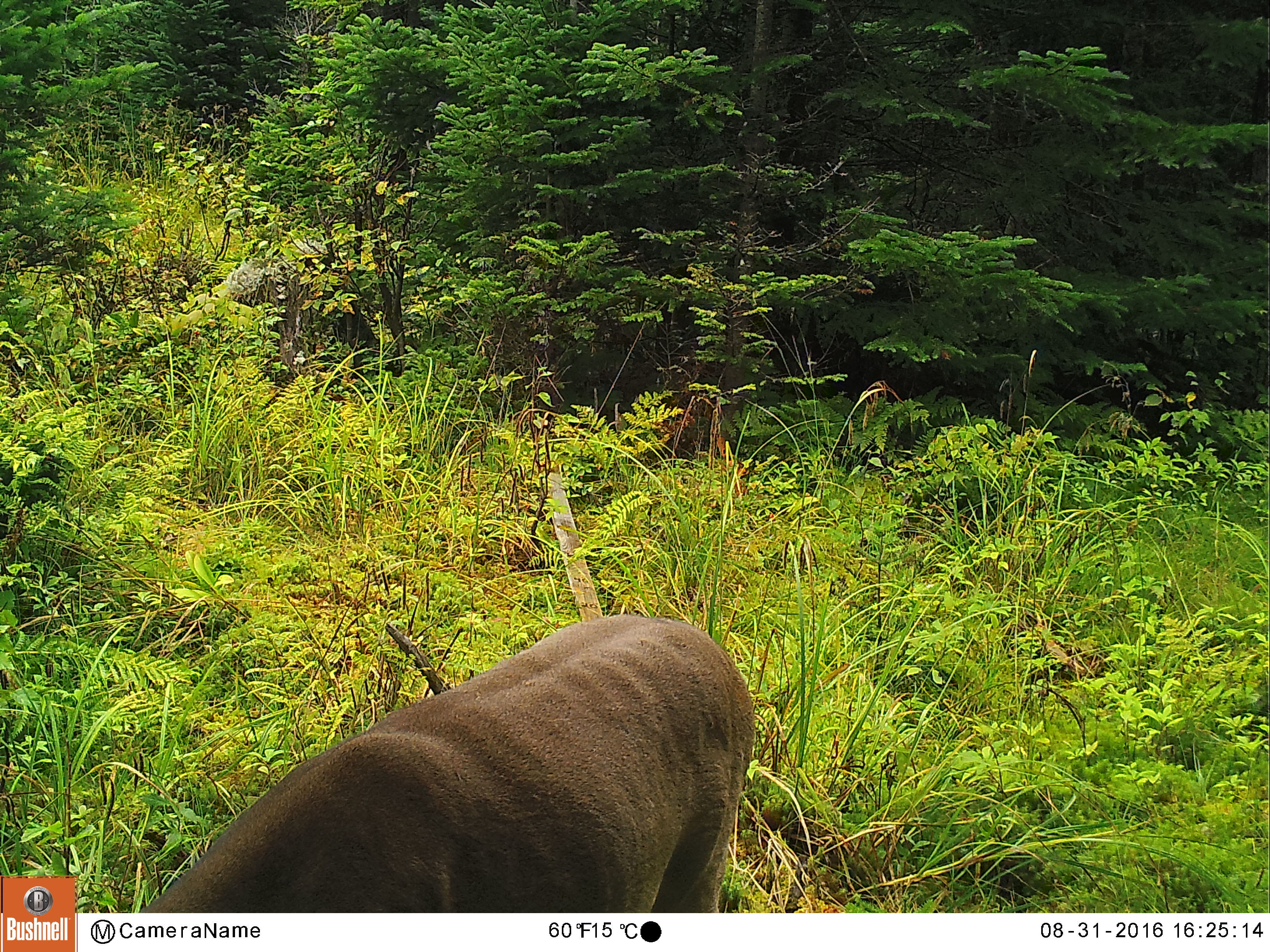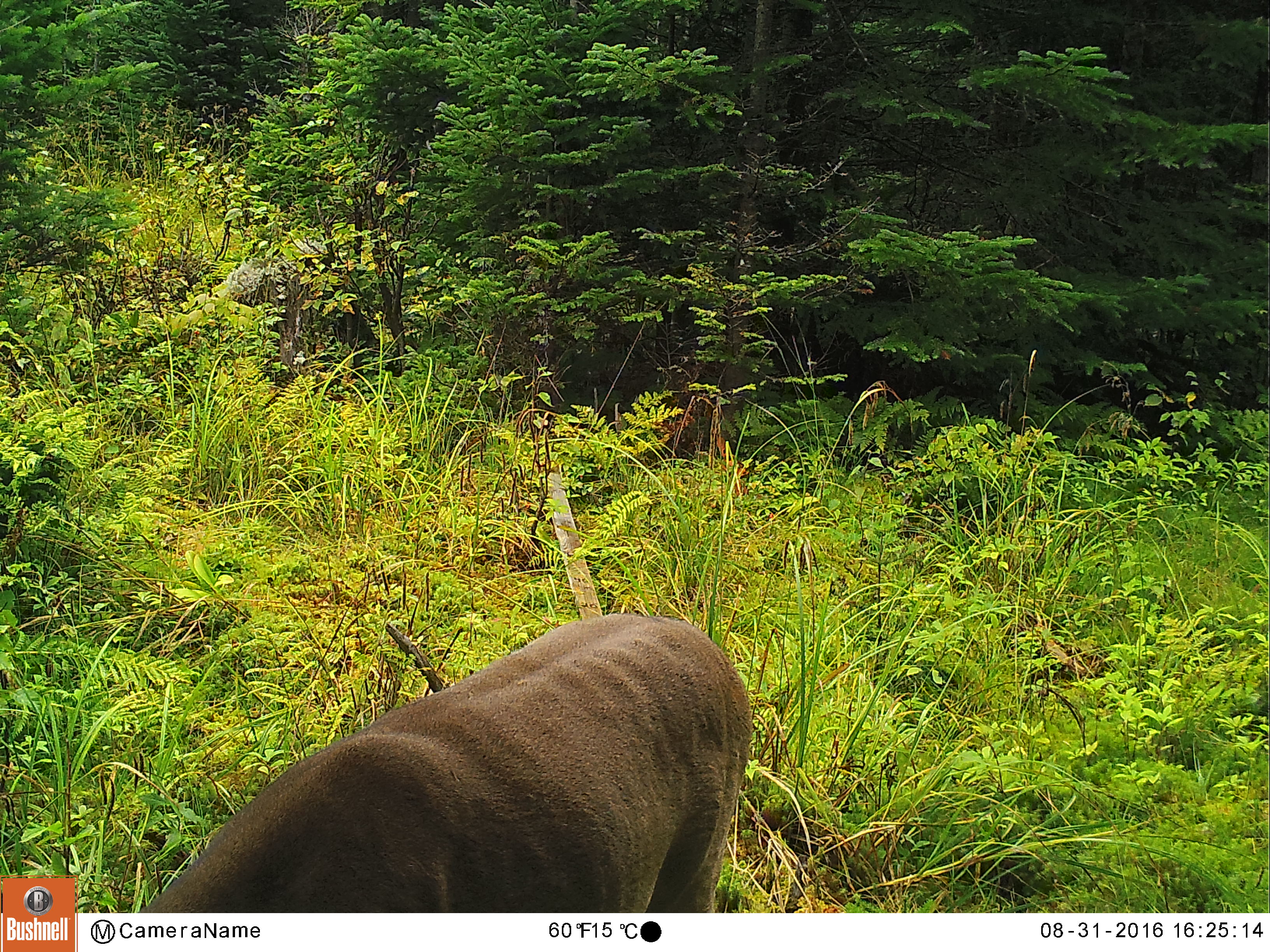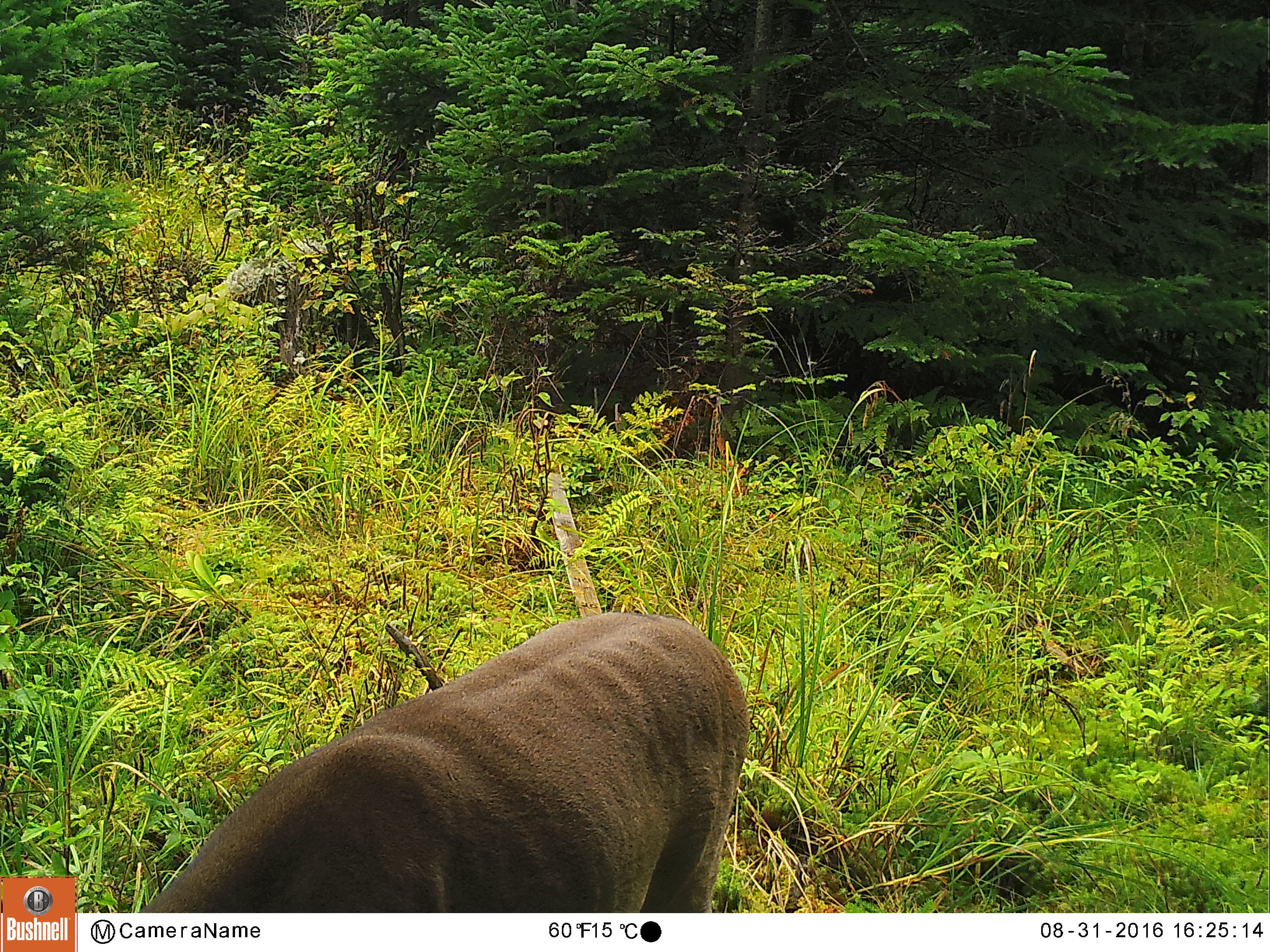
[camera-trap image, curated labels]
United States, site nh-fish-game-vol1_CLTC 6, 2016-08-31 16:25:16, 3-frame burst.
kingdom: Animalia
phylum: Chordata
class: Mammalia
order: Artiodactyla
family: Cervidae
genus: Odocoileus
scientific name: Odocoileus virginianus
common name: white-tailed deer